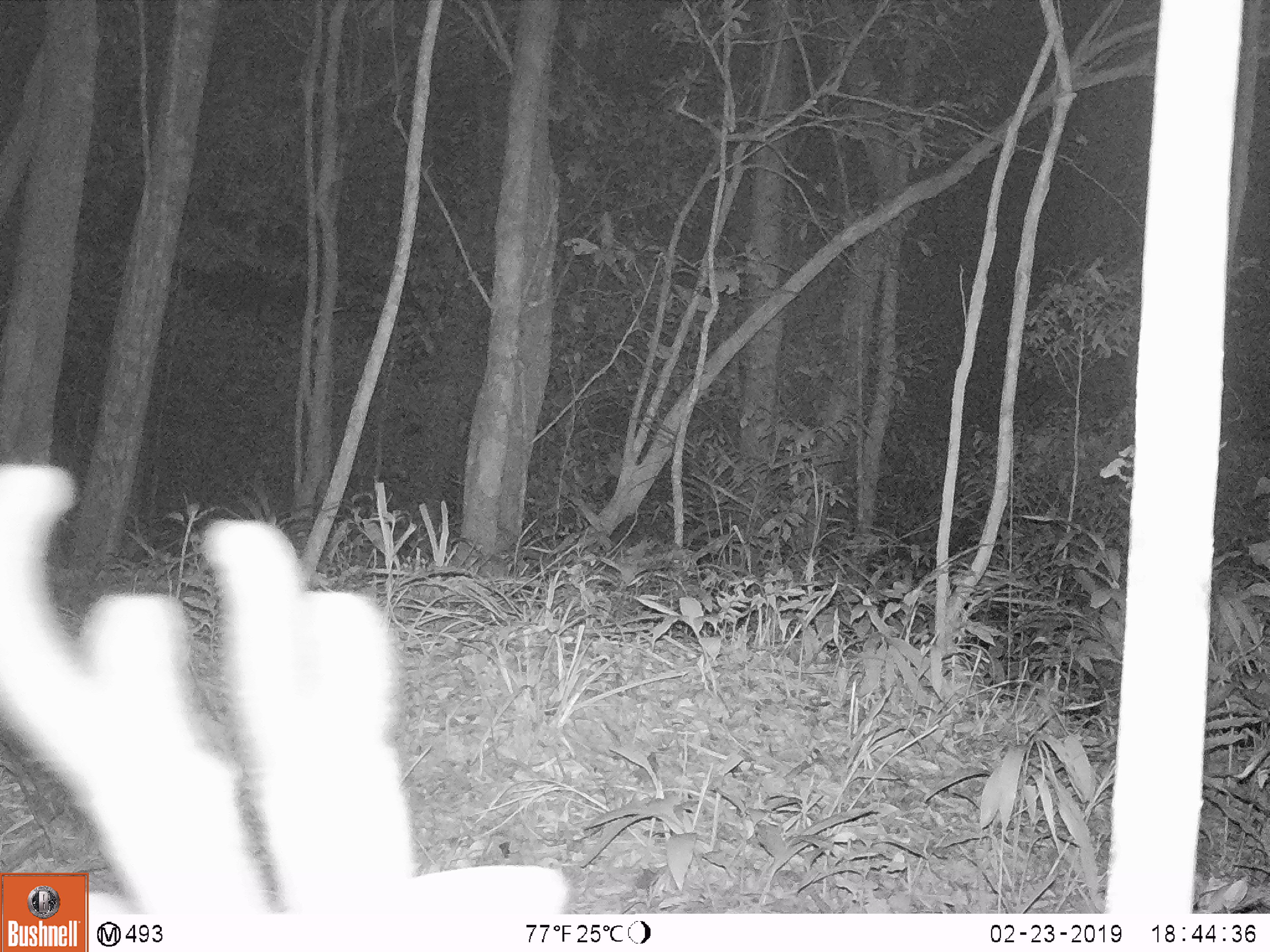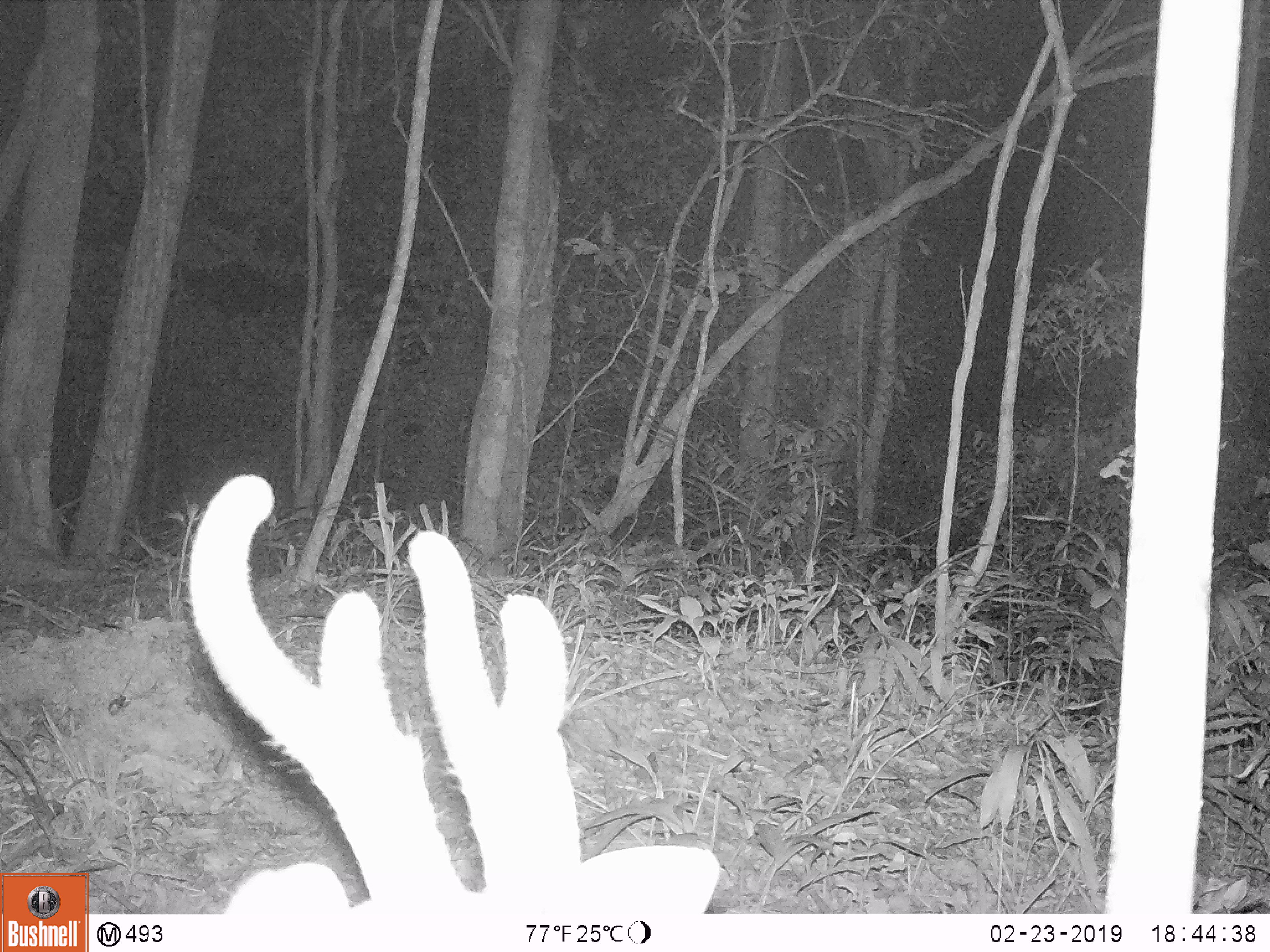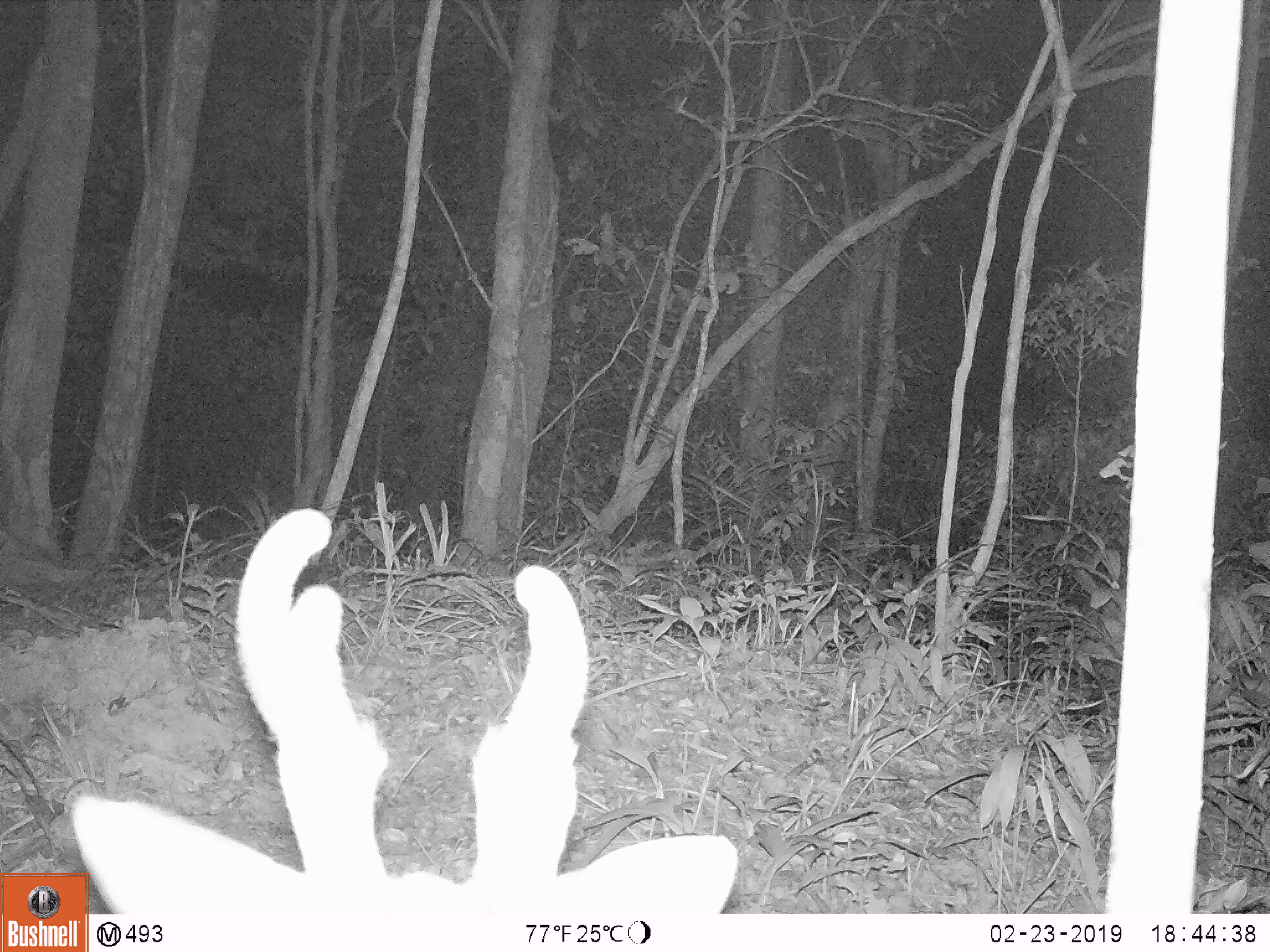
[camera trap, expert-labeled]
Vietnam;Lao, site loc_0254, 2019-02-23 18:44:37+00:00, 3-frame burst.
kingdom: Animalia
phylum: Chordata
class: Mammalia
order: Artiodactyla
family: Cervidae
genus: Muntiacus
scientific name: Muntiacus vuquangensis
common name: large-antlered muntjac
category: large antlered muntjac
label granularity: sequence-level